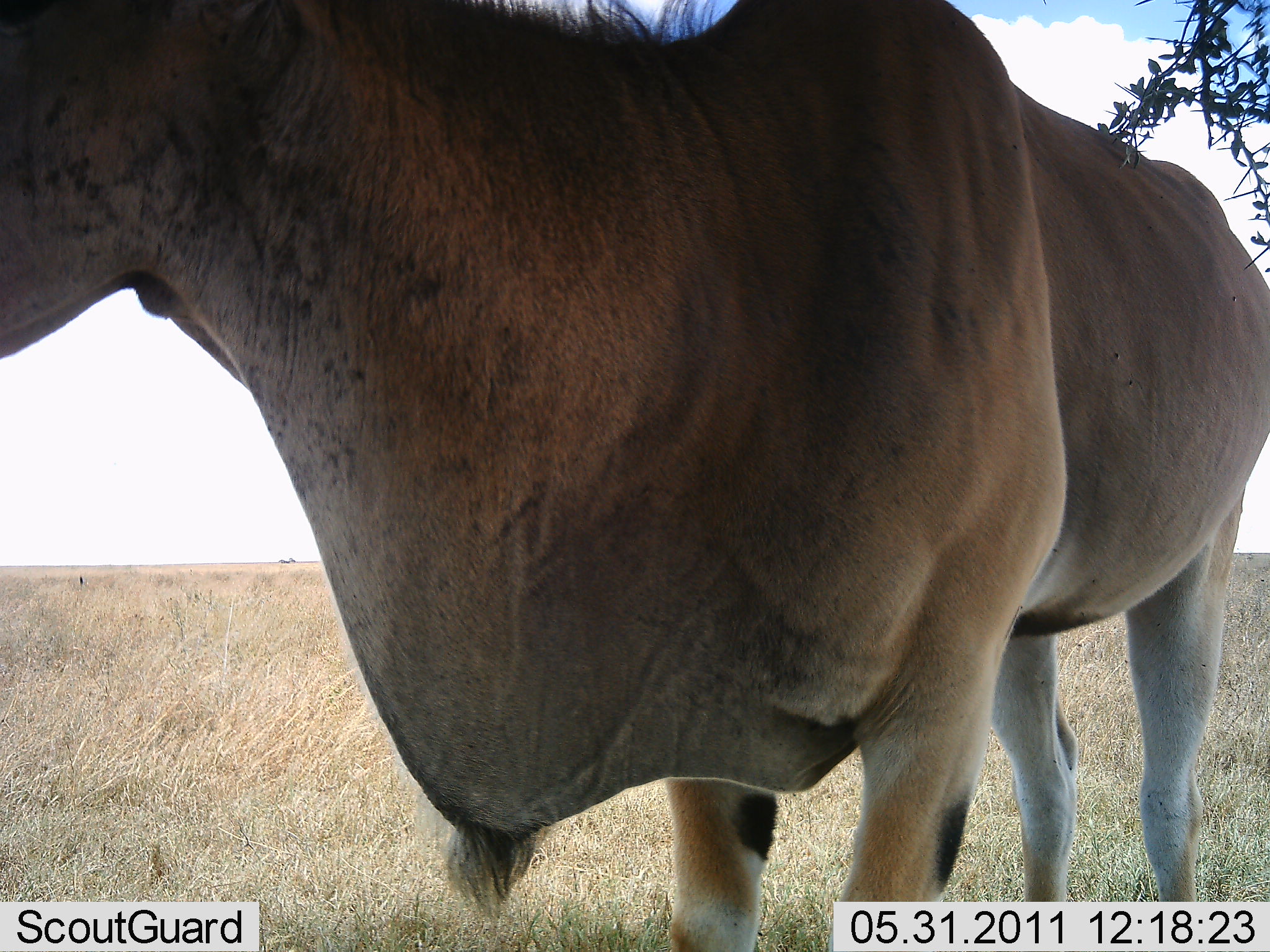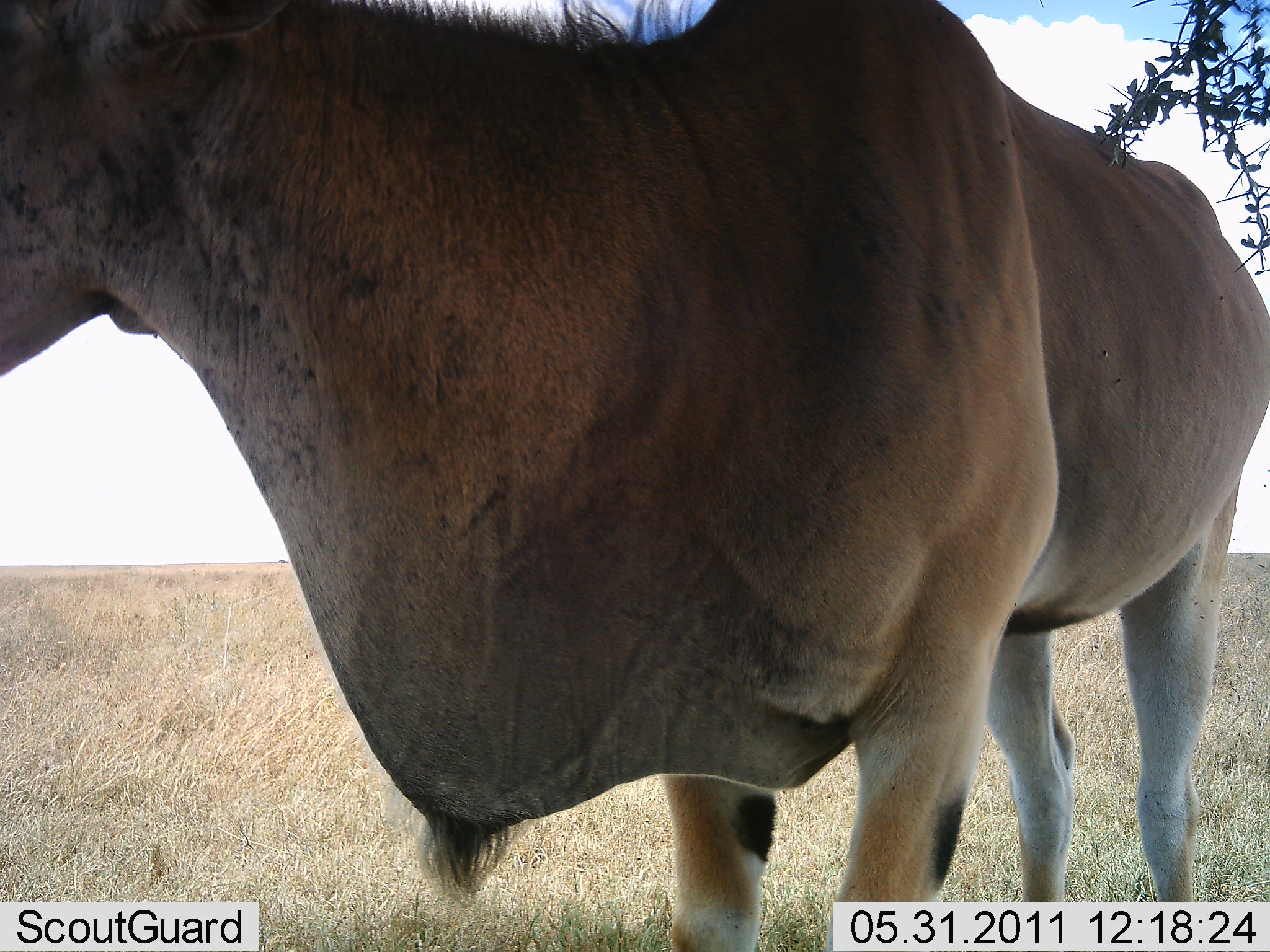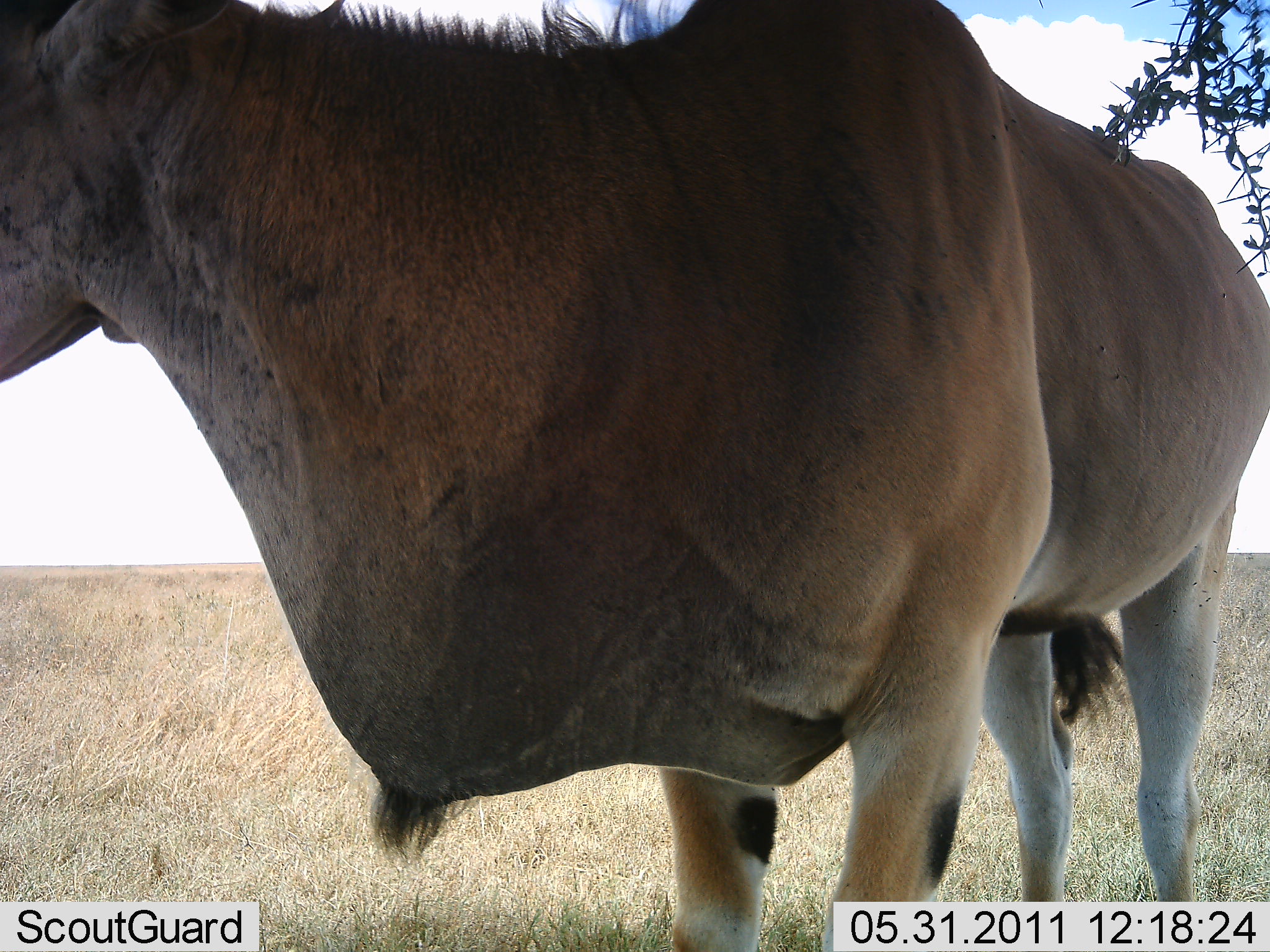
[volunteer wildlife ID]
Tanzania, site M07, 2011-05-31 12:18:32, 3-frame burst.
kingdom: Animalia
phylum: Chordata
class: Mammalia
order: Artiodactyla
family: Bovidae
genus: Tragelaphus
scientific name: Tragelaphus oryx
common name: eland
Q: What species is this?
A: Eland (Tragelaphus oryx).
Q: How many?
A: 1.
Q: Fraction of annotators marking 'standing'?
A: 100%.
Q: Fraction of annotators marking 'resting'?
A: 0%.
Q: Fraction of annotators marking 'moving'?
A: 0%.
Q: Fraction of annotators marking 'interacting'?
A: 0%.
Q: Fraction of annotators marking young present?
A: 0%.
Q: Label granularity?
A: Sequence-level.